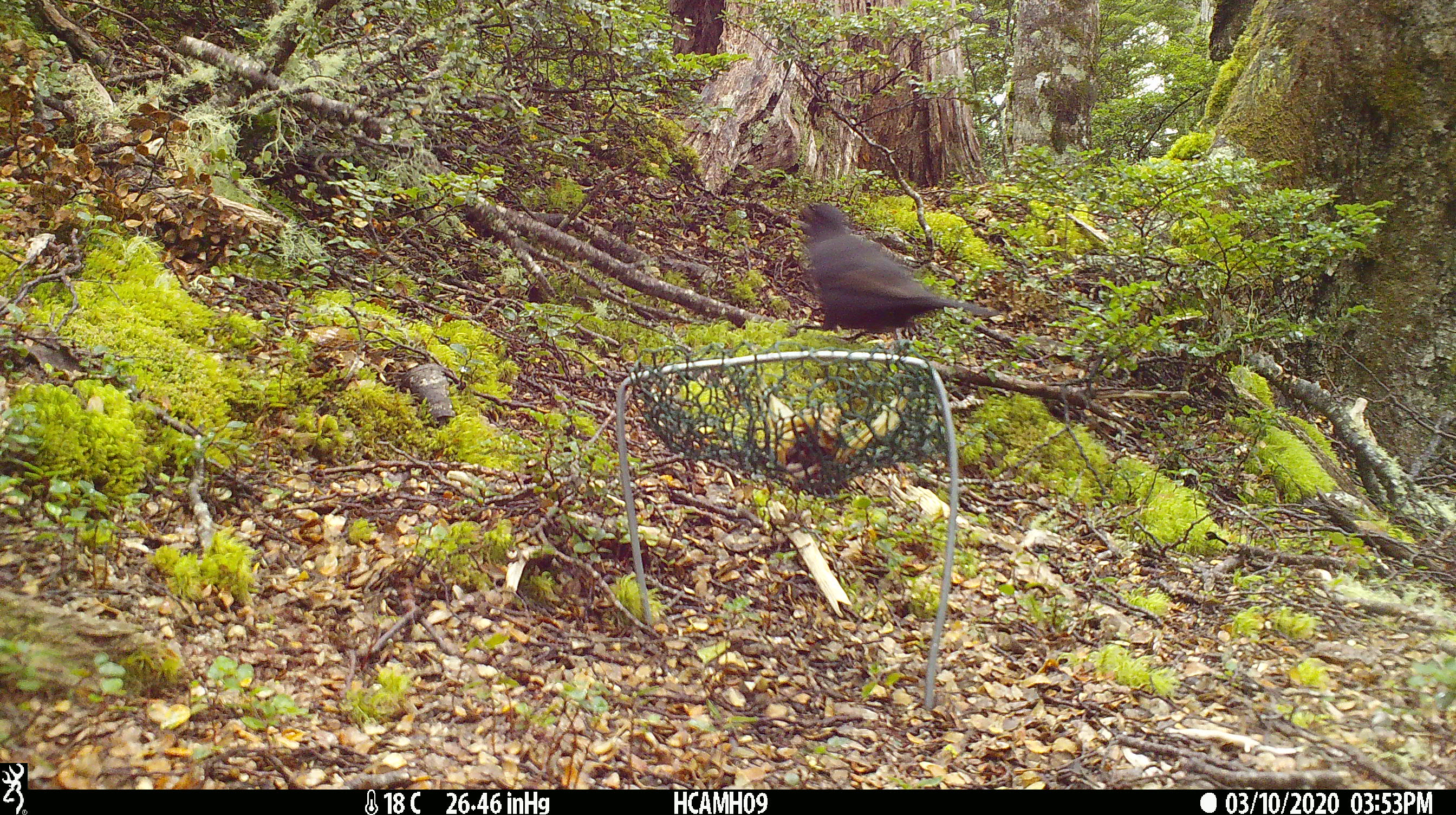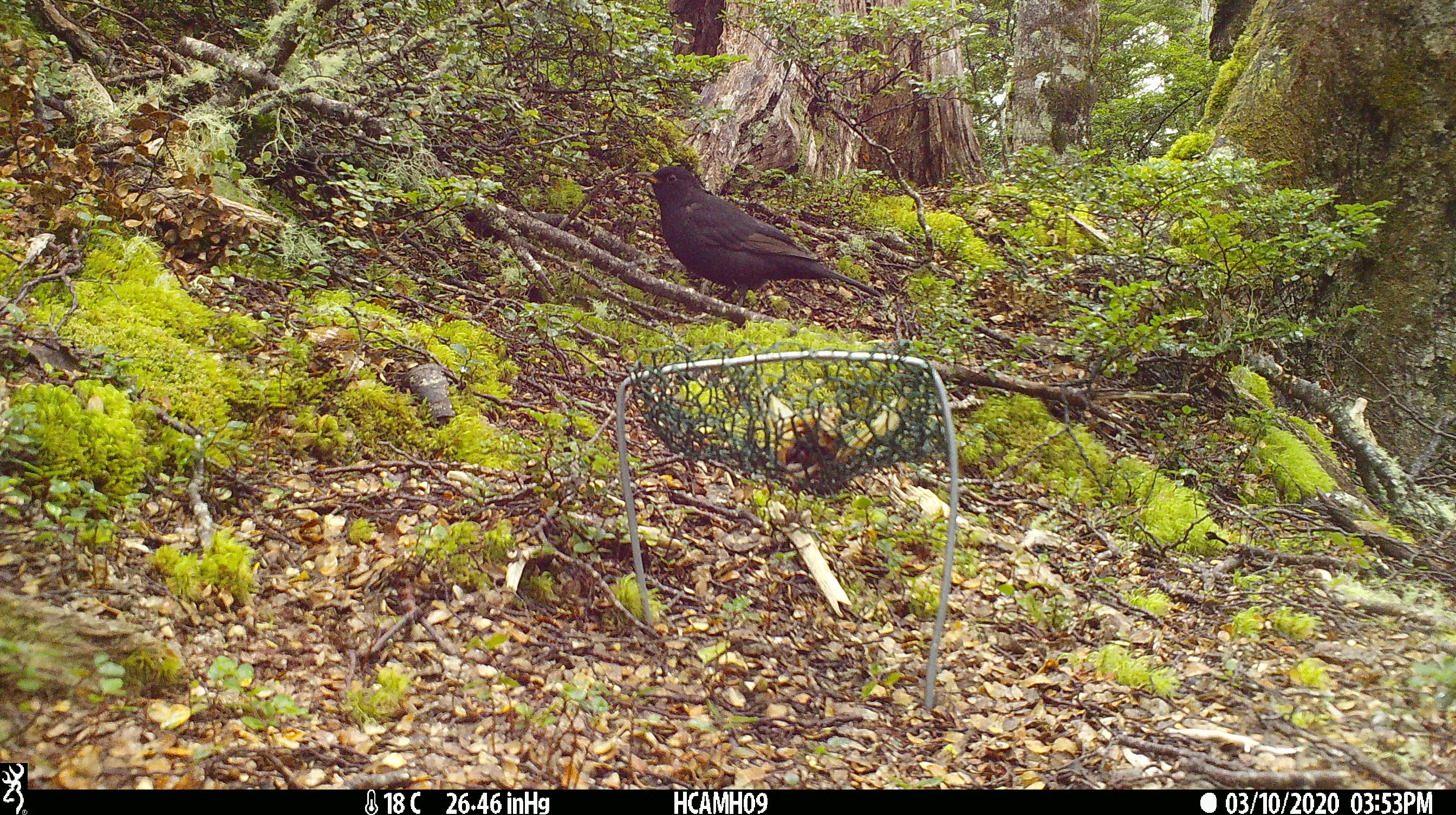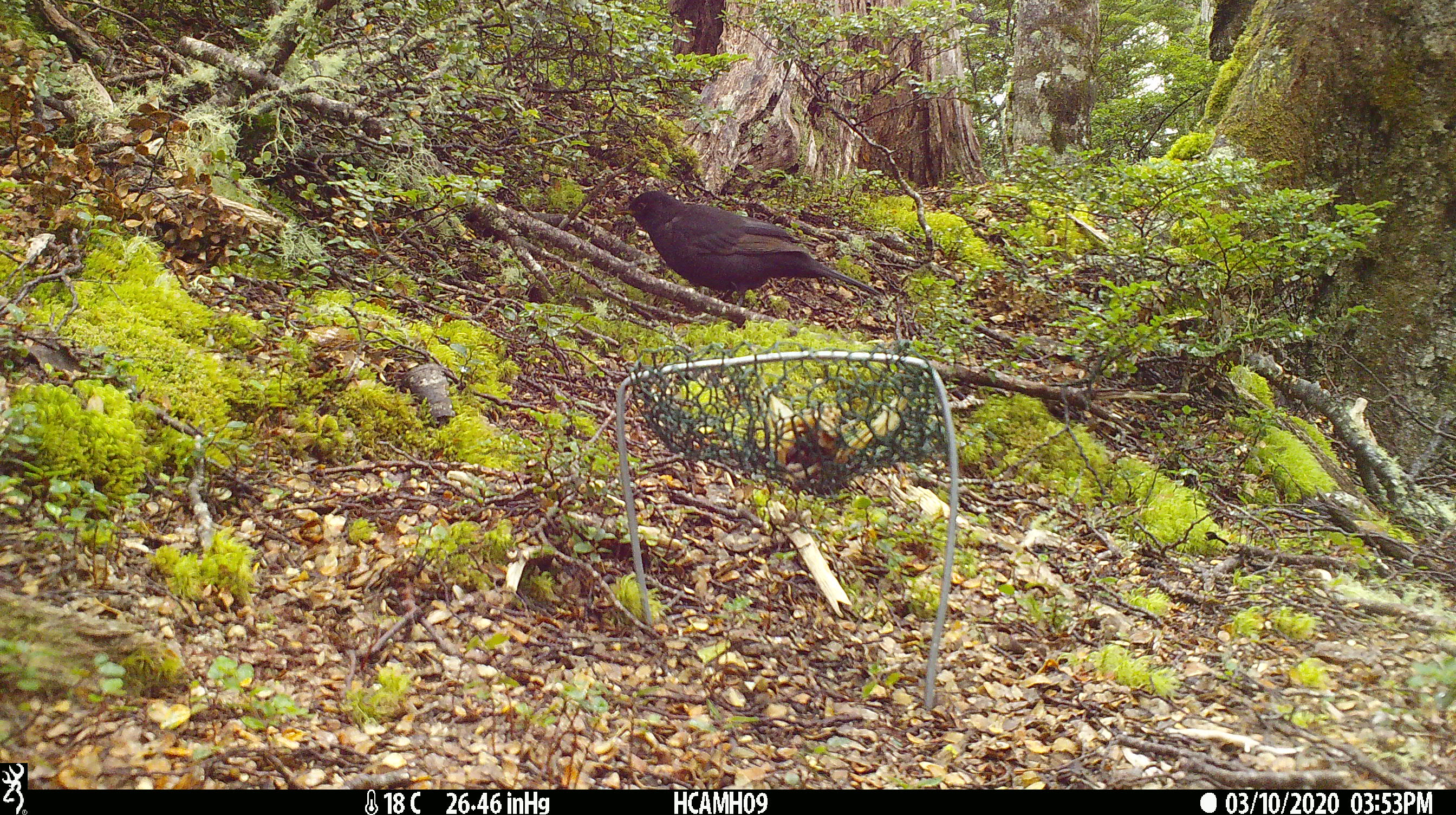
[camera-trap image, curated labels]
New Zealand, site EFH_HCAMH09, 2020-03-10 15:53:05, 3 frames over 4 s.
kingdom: Animalia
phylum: Chordata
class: Aves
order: Passeriformes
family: Turdidae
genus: Turdus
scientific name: Turdus merula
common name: eurasian blackbird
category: blackbird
Blackbird (eurasian blackbird) (Turdus merula).